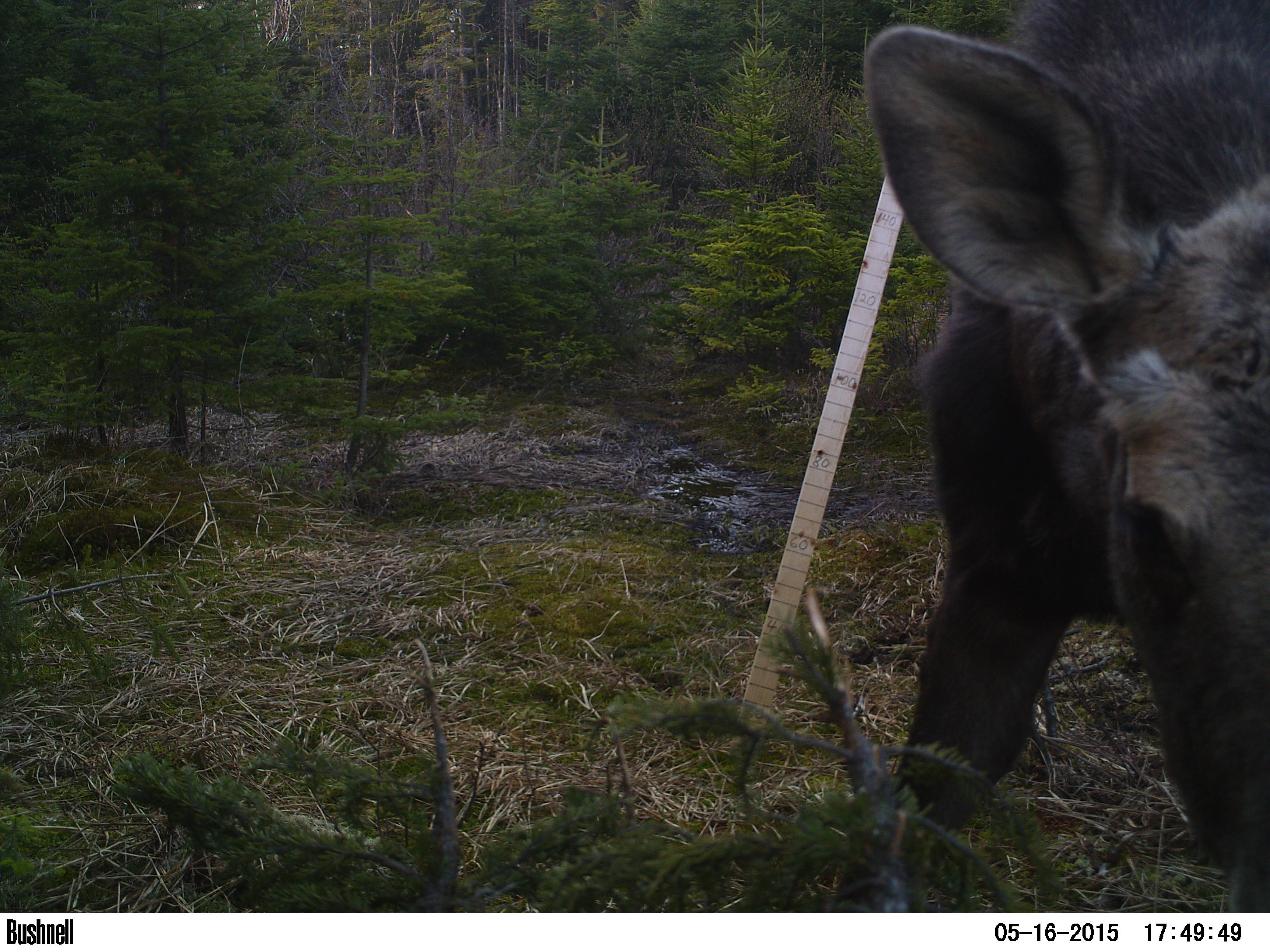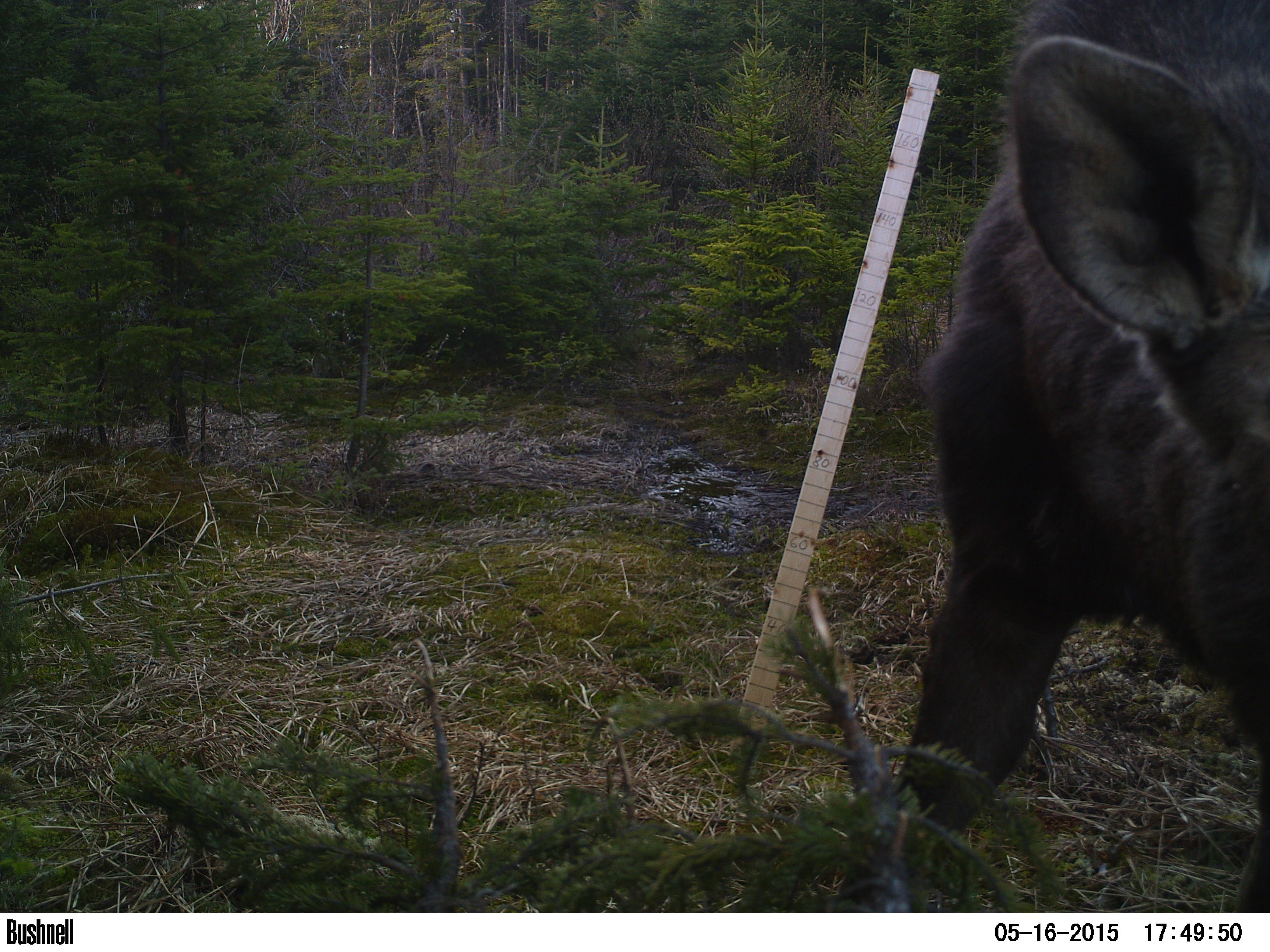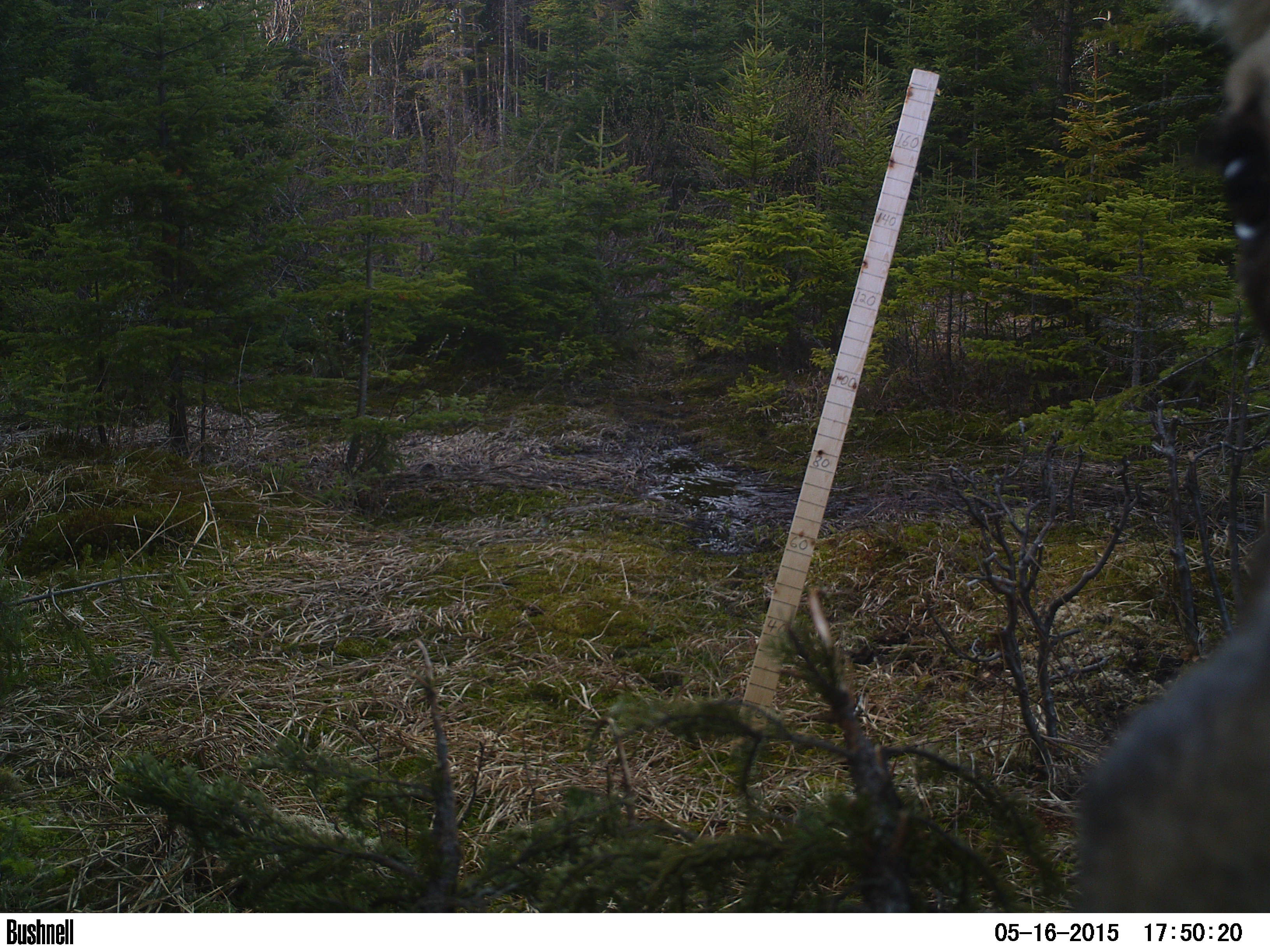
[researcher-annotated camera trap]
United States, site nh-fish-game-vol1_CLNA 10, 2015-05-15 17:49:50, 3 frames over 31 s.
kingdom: Animalia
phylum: Chordata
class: Mammalia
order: Artiodactyla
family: Cervidae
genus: Alces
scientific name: Alces alces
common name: moose